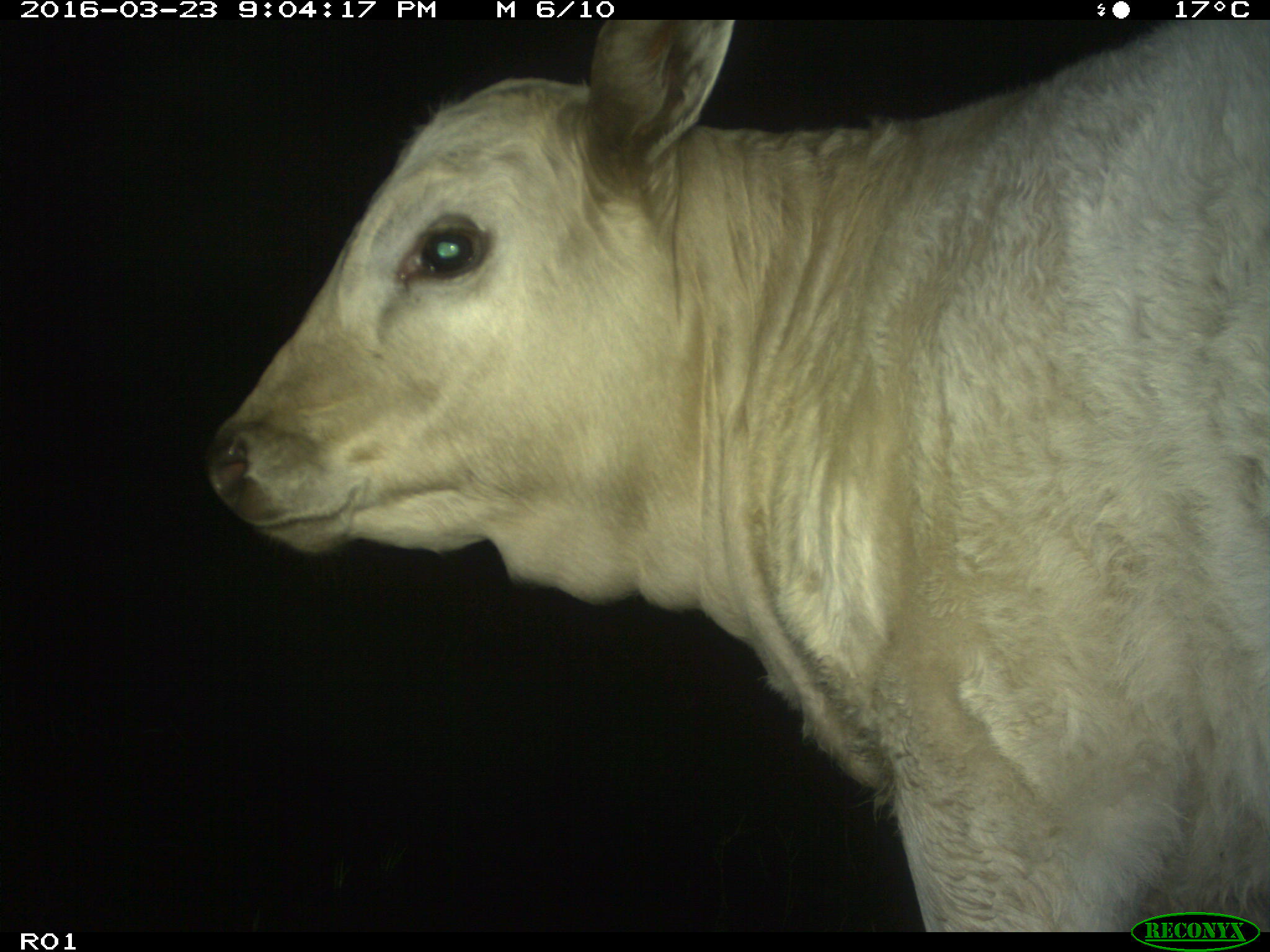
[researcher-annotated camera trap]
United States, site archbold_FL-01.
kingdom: Animalia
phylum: Chordata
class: Mammalia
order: Artiodactyla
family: Bovidae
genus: Bos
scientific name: Bos taurus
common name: domestic cow